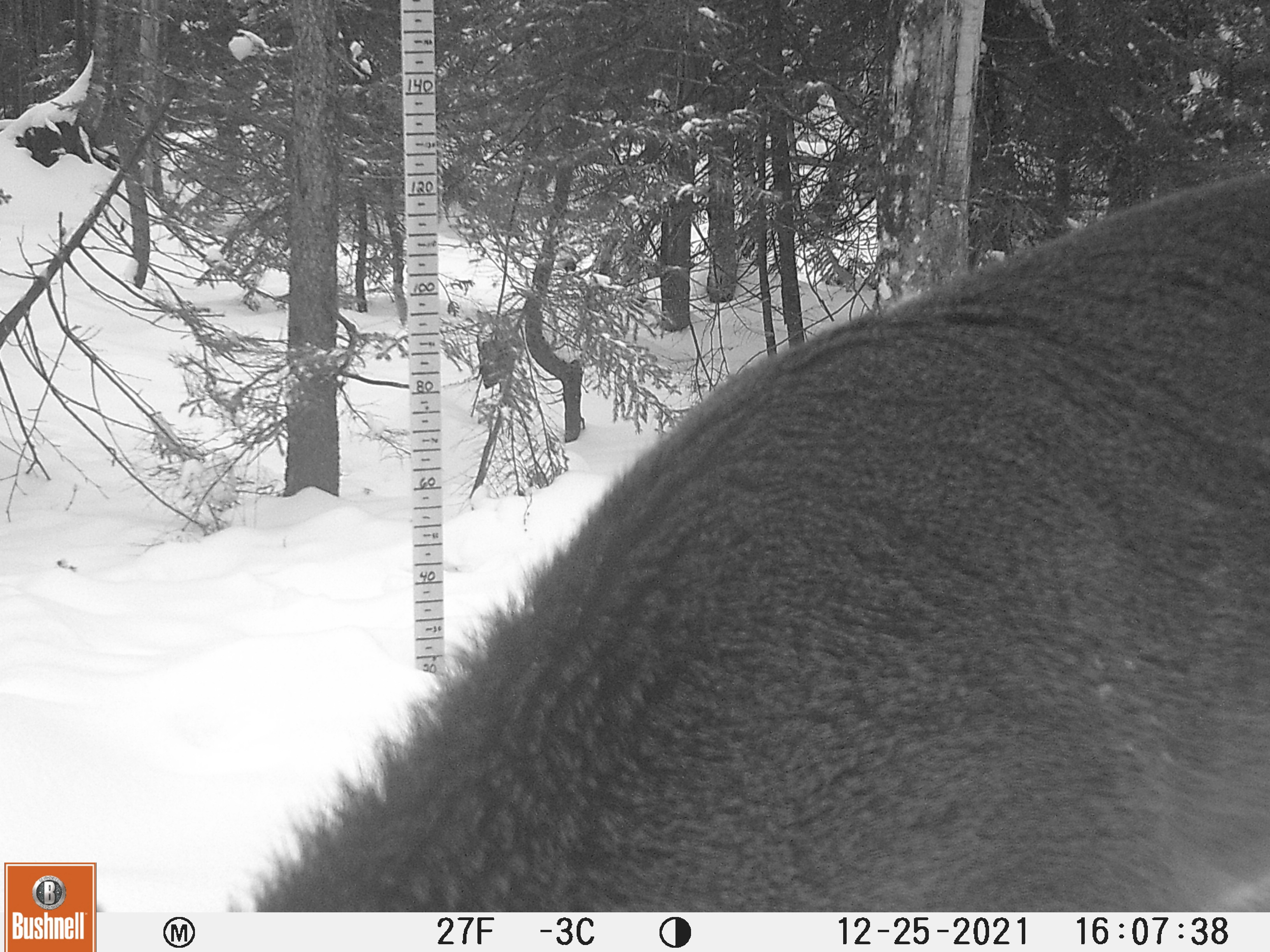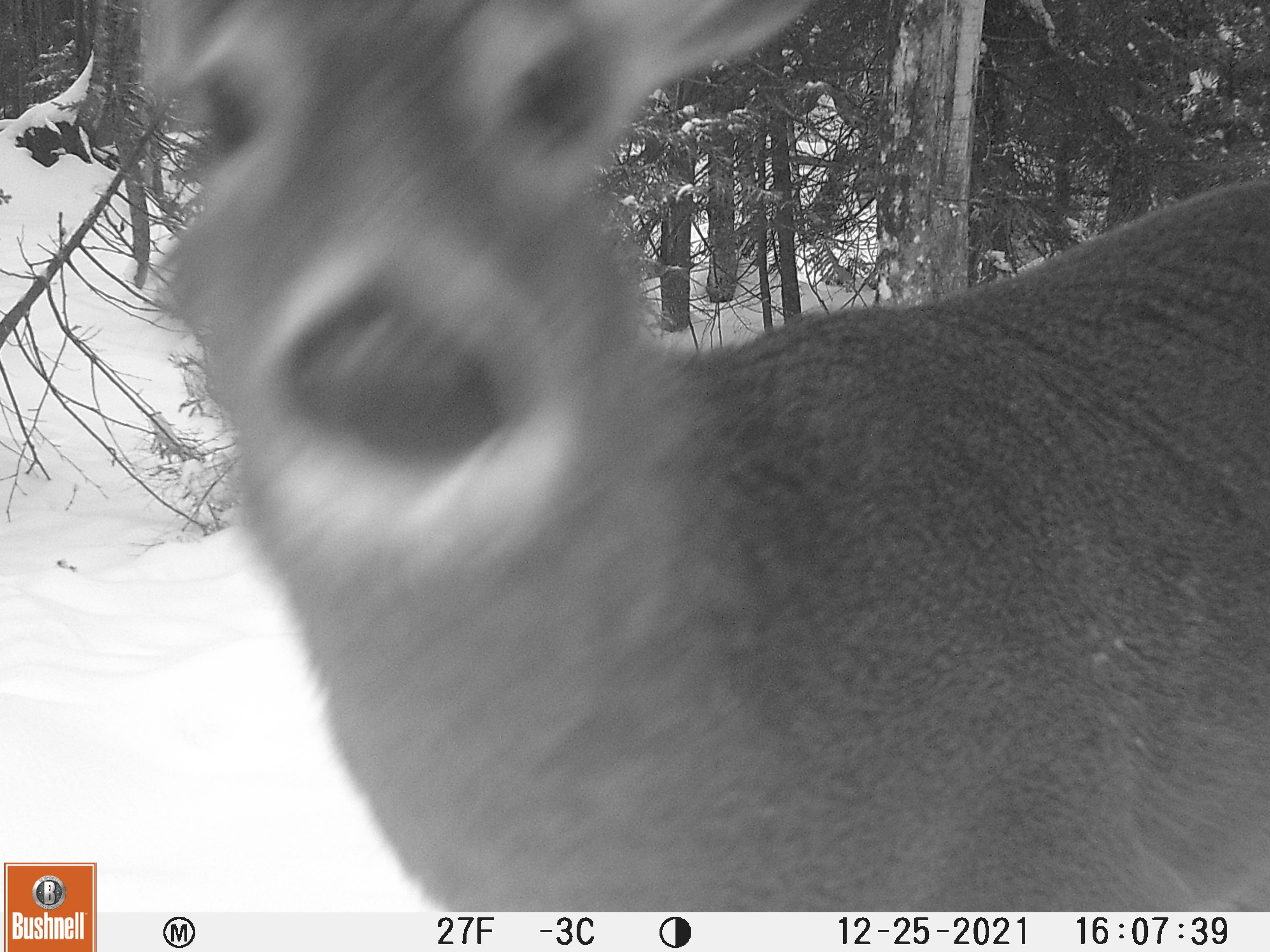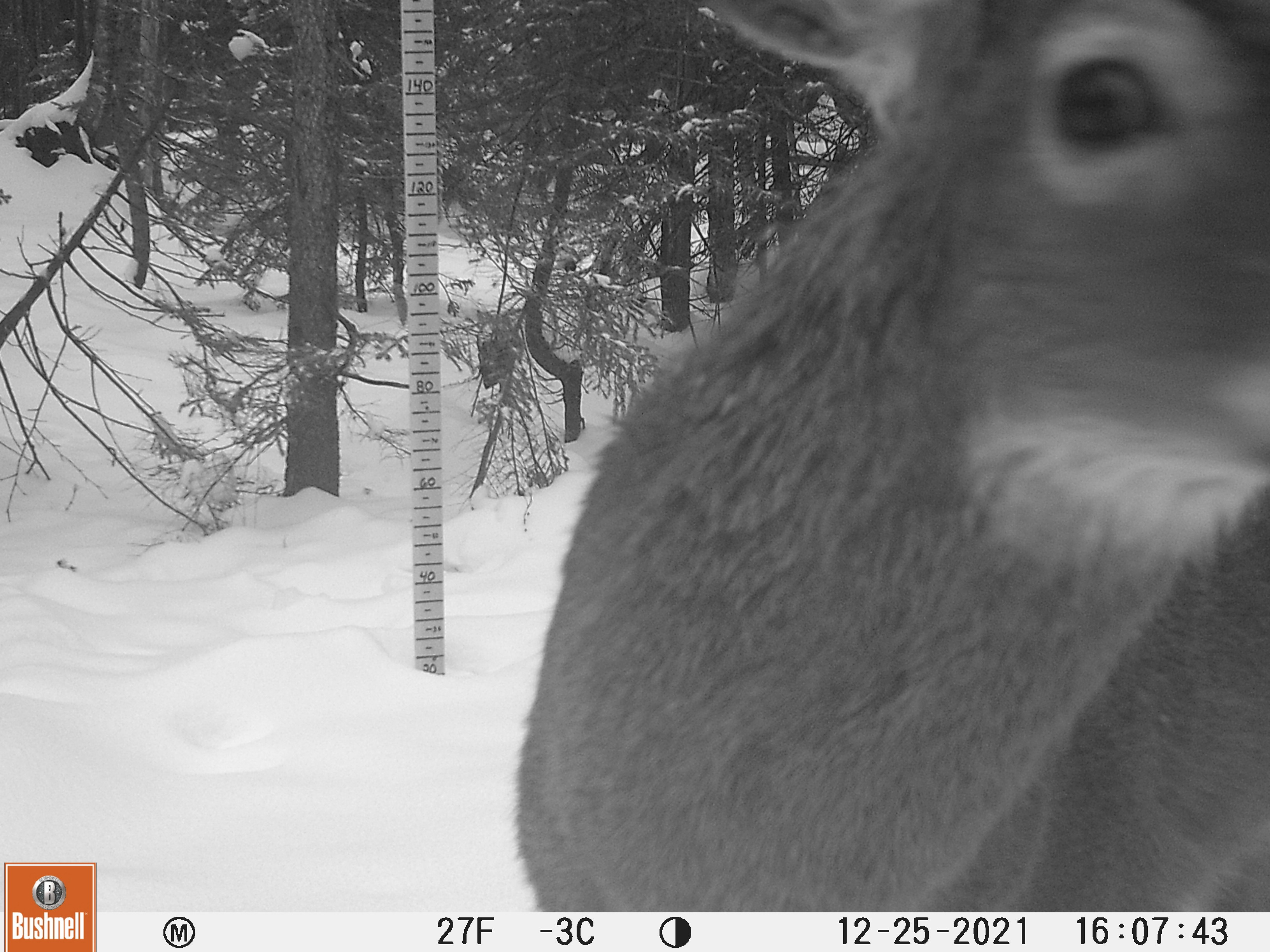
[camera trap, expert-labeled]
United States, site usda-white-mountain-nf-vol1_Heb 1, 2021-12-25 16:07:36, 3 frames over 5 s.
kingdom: Animalia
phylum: Chordata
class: Mammalia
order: Artiodactyla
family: Cervidae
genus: Odocoileus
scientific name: Odocoileus virginianus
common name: white-tailed deer